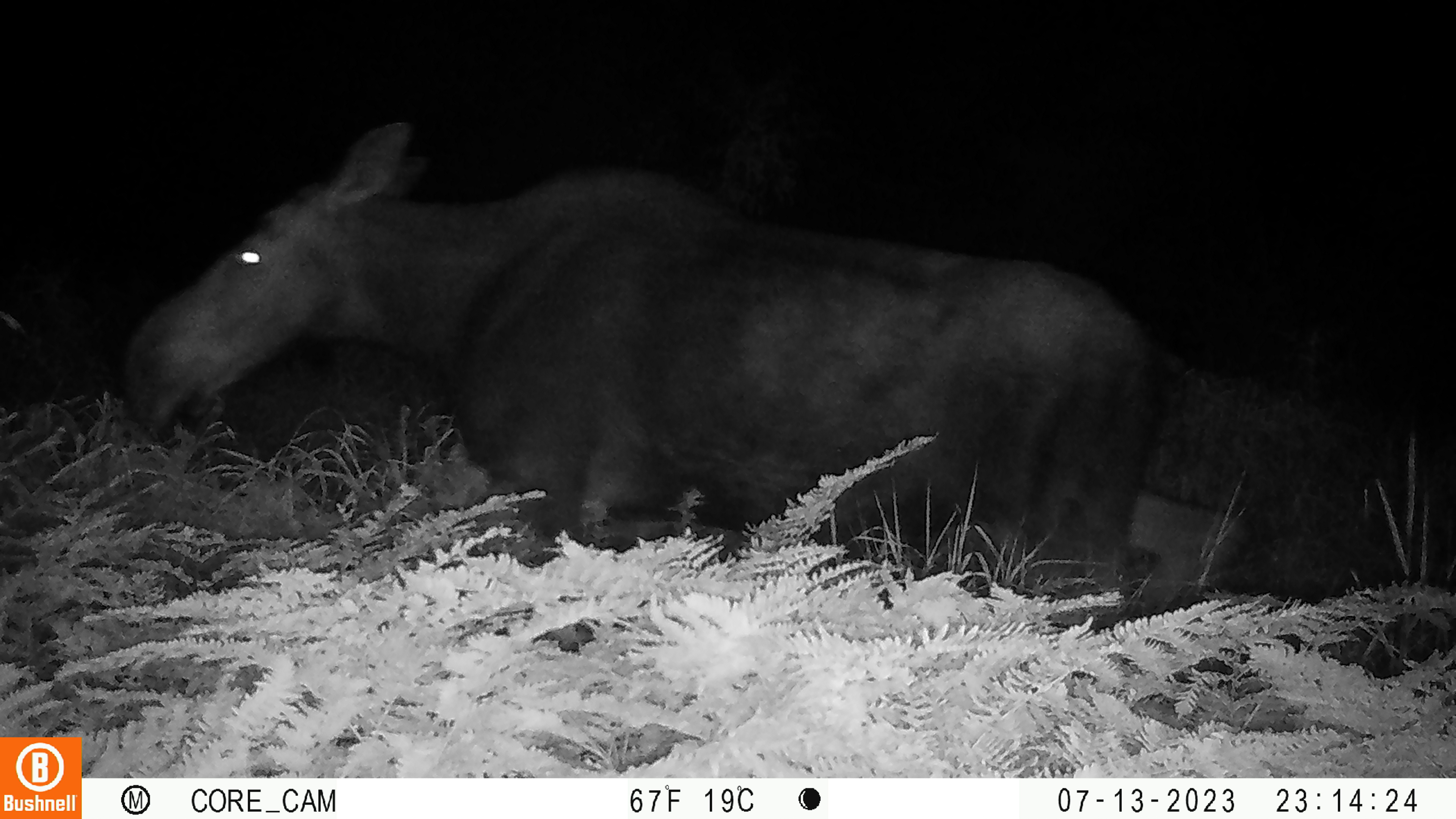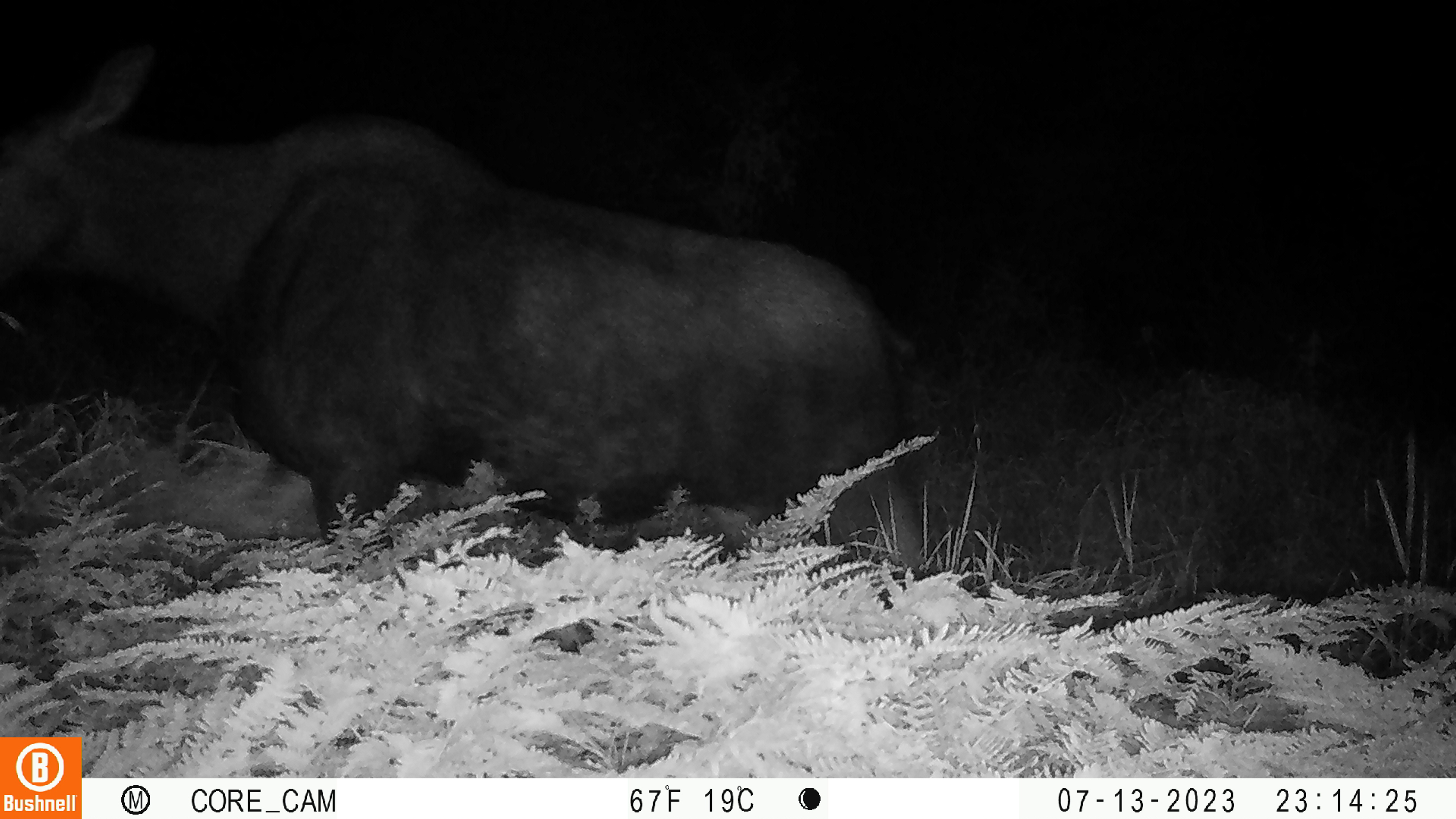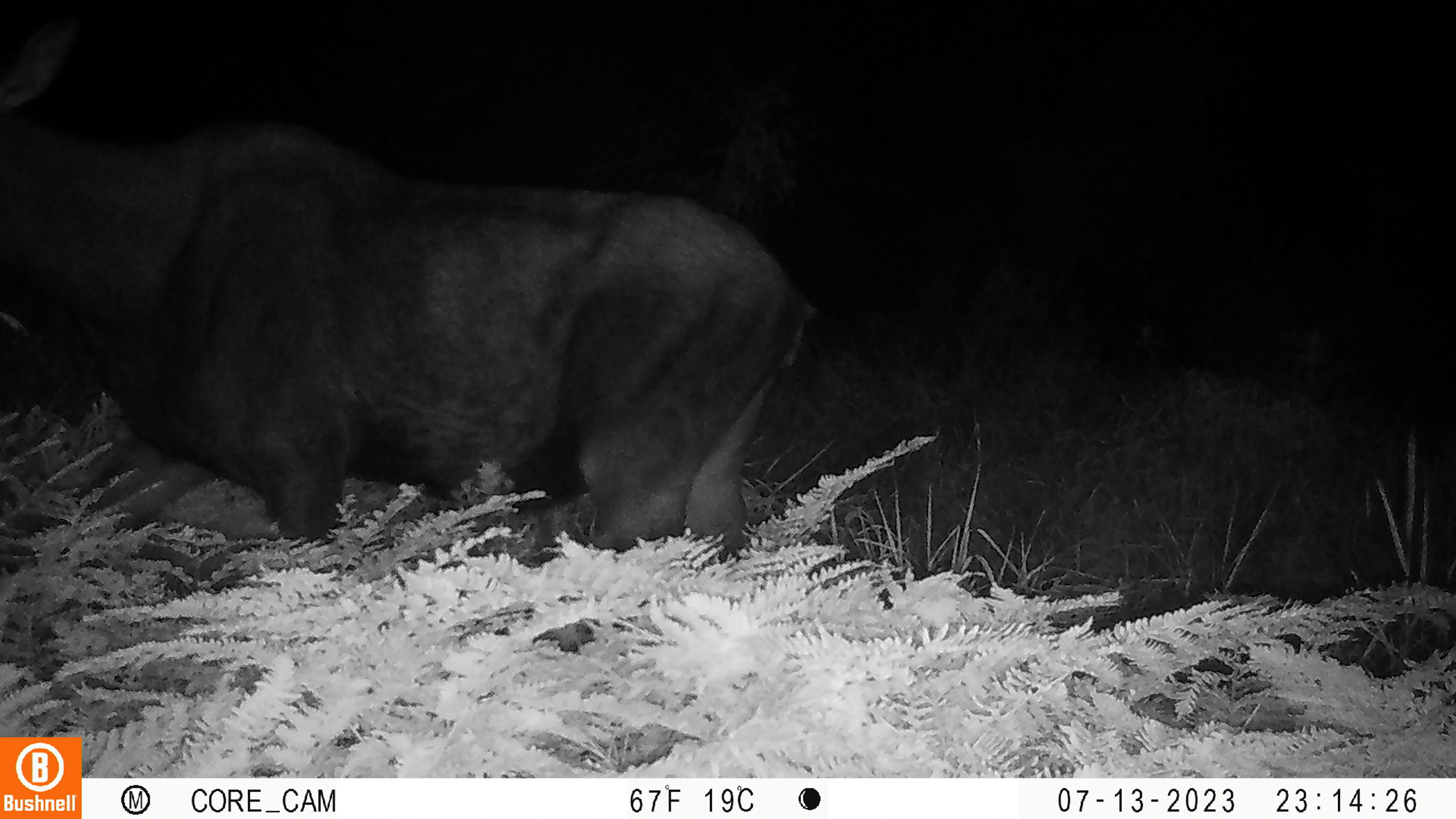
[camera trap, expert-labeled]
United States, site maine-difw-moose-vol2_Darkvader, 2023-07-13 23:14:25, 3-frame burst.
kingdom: Animalia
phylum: Chordata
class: Mammalia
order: Artiodactyla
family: Cervidae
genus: Alces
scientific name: Alces alces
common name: moose